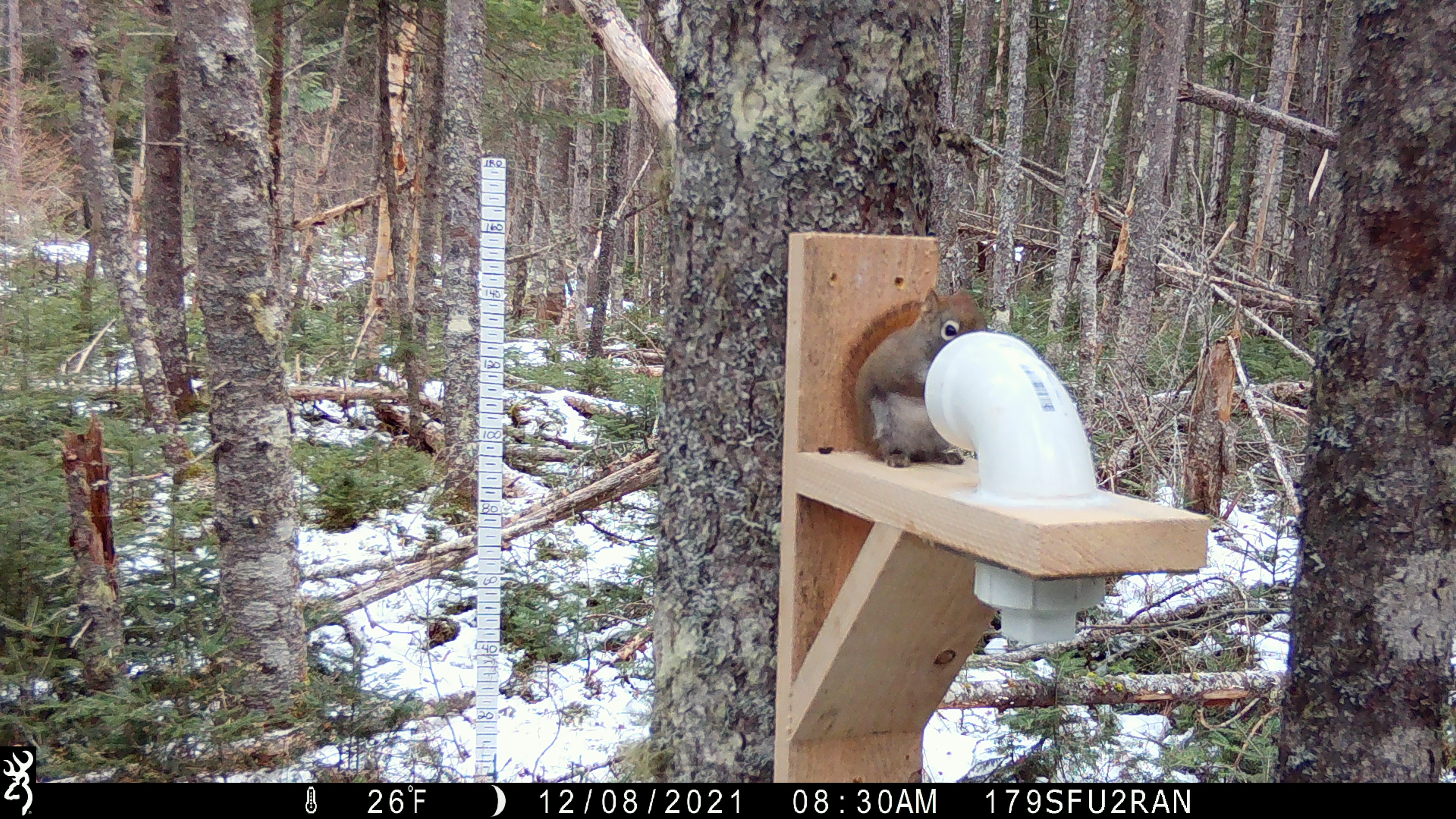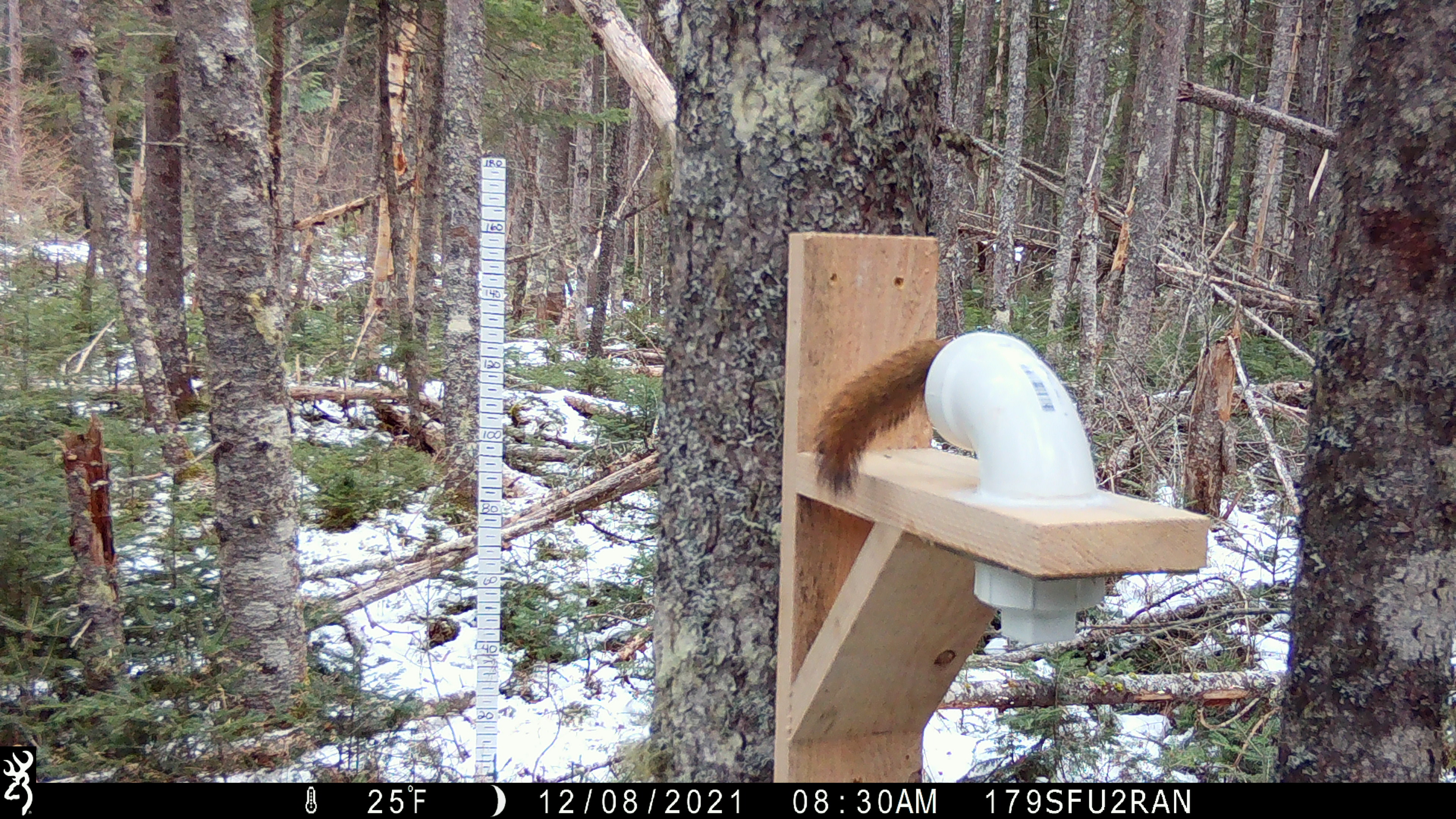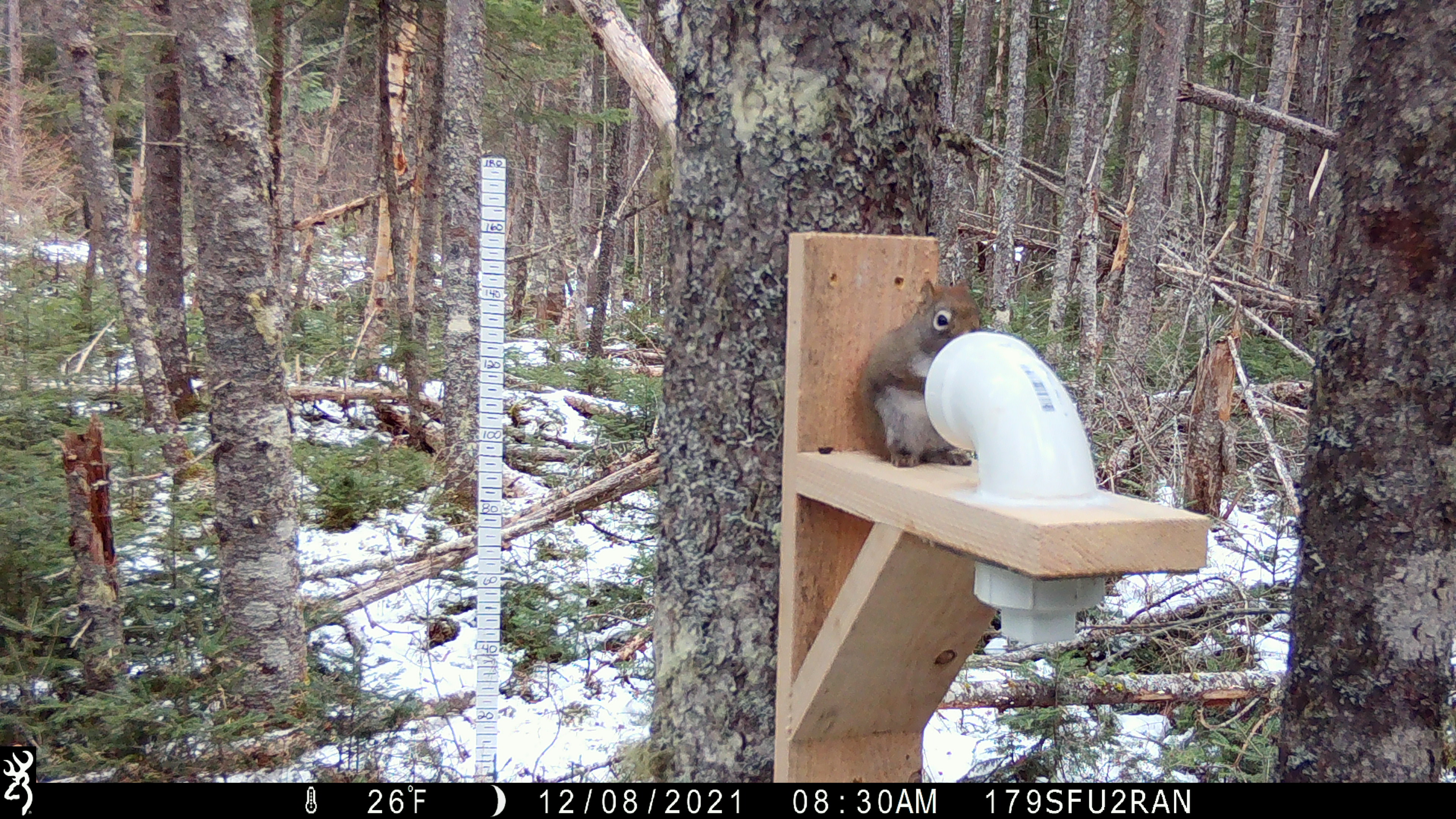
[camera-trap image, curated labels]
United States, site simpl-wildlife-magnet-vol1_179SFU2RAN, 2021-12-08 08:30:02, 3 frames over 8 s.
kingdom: Animalia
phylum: Chordata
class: Mammalia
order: Rodentia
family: Sciuridae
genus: Tamiasciurus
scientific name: Tamiasciurus hudsonicus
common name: red squirrel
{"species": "red squirrel (Tamiasciurus hudsonicus)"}